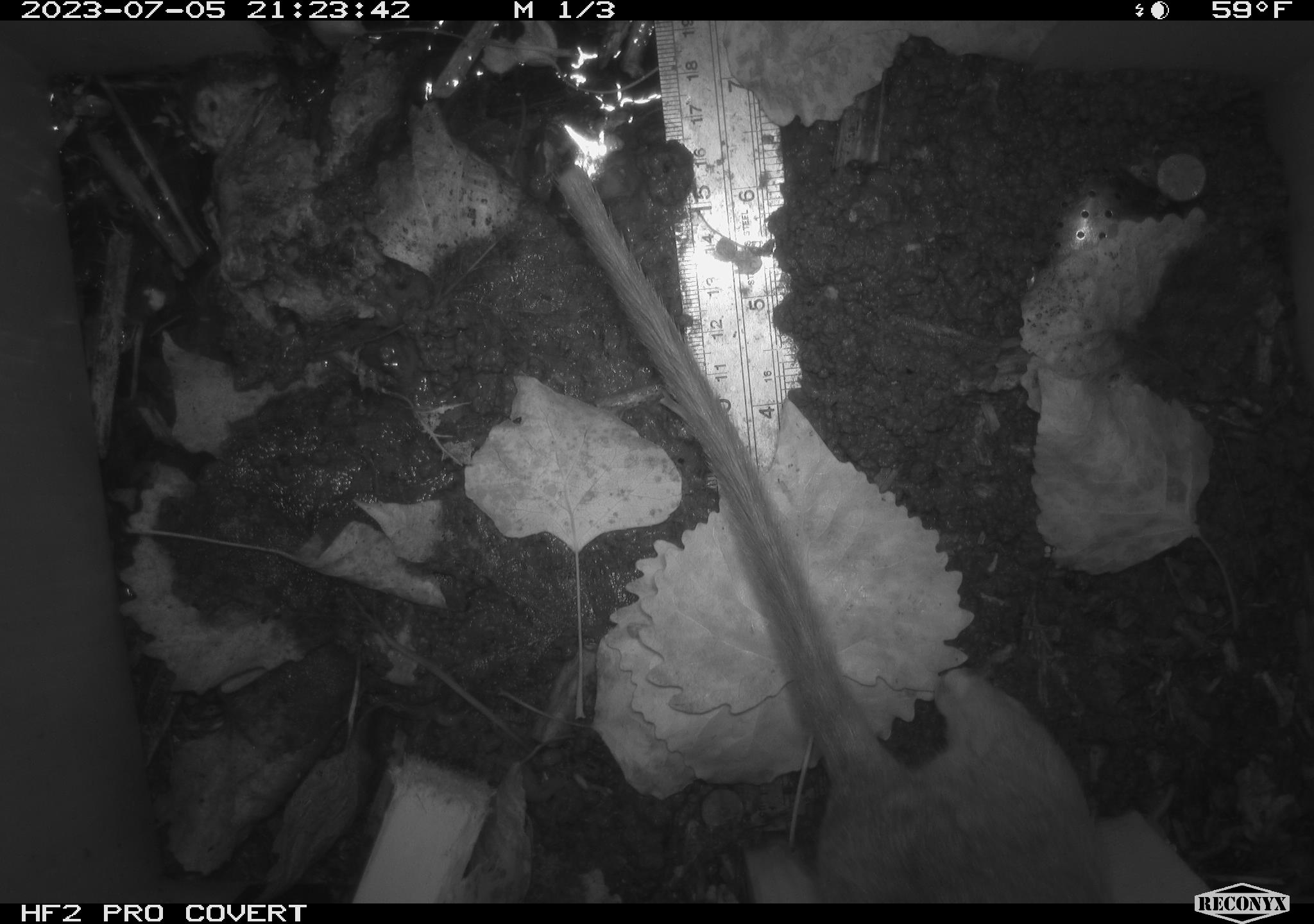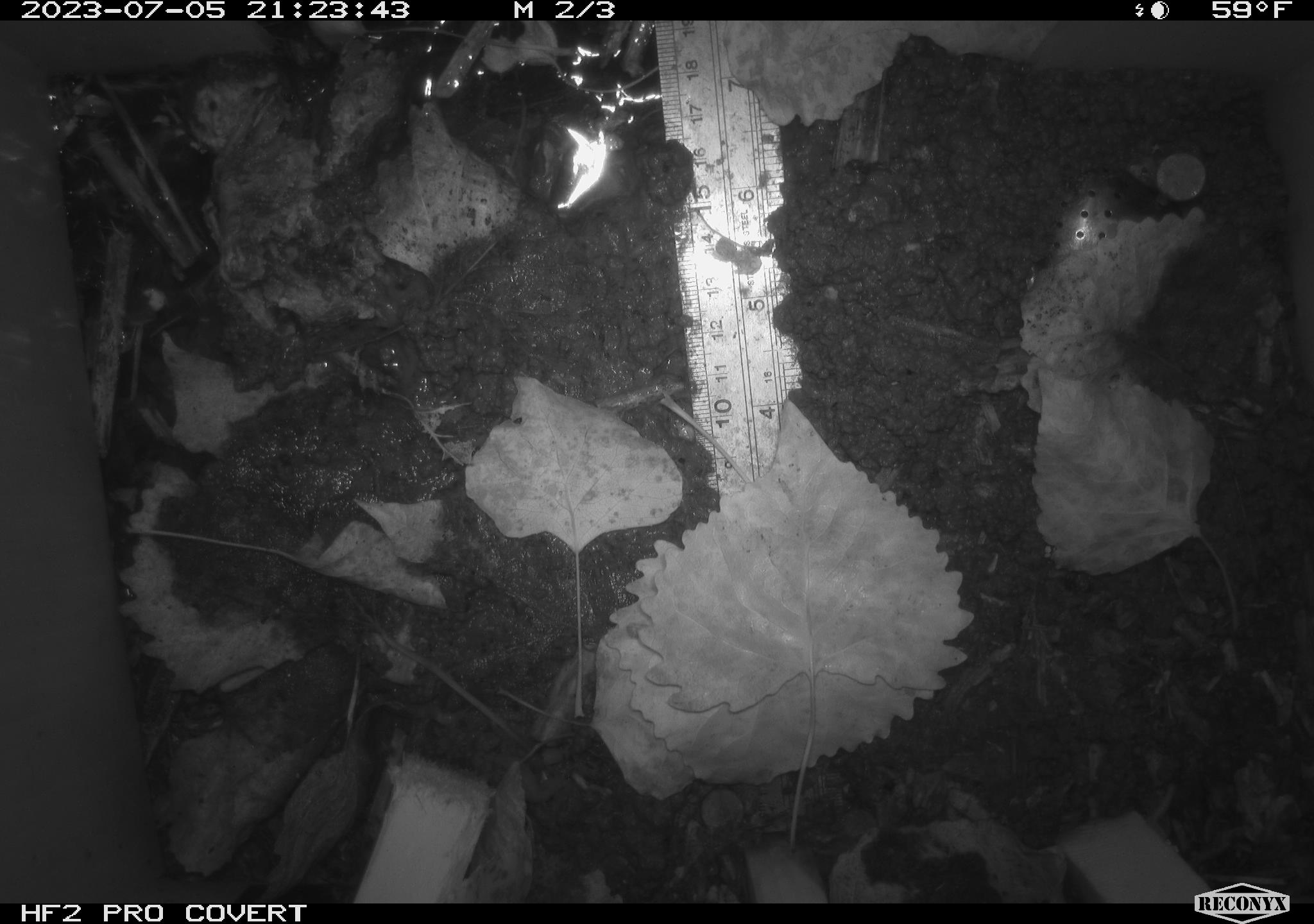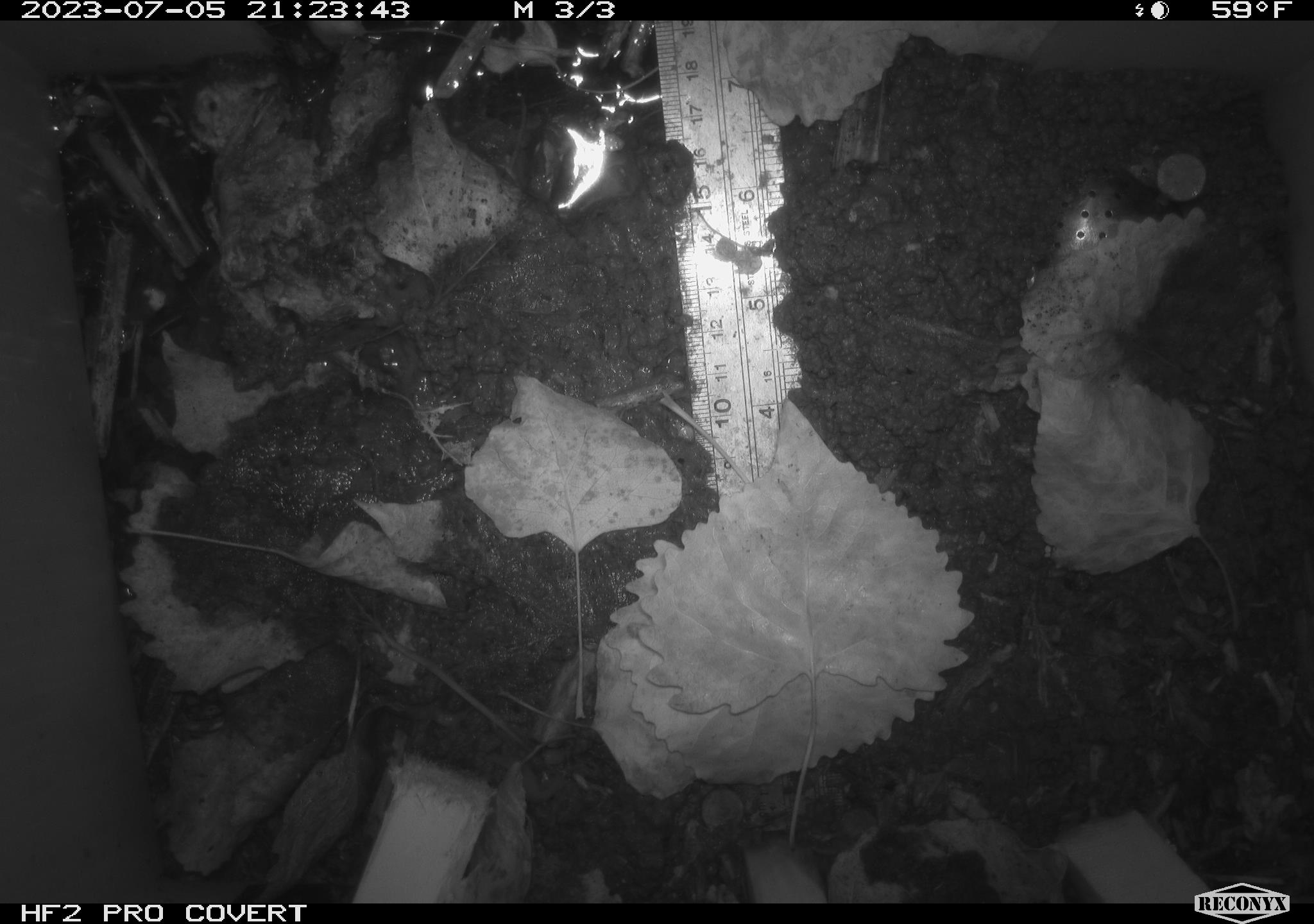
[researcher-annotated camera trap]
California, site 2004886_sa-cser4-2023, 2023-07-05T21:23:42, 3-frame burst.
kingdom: Animalia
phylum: Chordata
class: Mammalia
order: Rodentia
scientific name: Rodentia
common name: woodrat or rat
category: woodrat or rat species